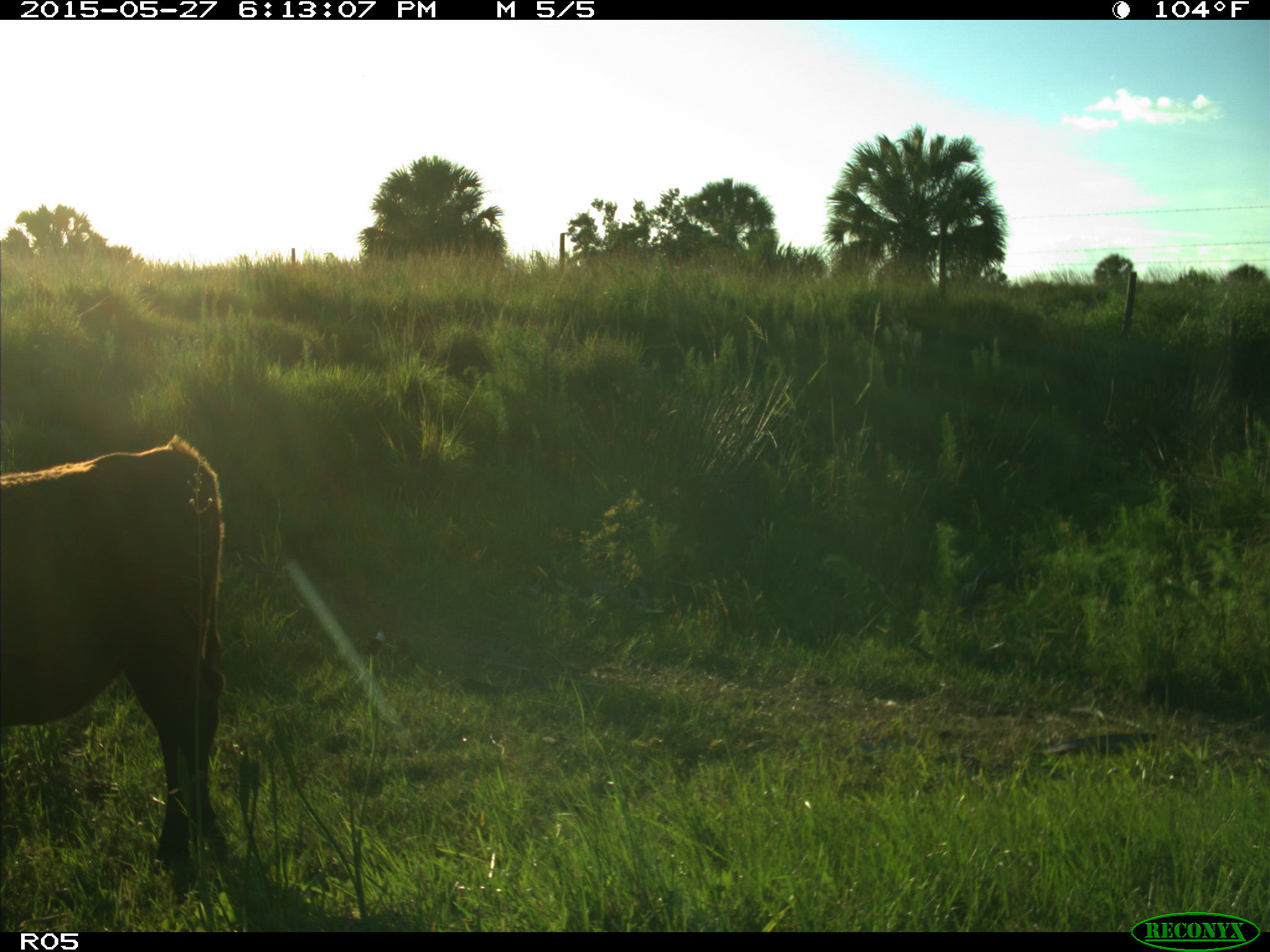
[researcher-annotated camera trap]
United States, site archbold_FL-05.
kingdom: Animalia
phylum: Chordata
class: Mammalia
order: Artiodactyla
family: Bovidae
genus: Bos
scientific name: Bos taurus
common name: domestic cow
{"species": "Bos taurus (domestic cow)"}